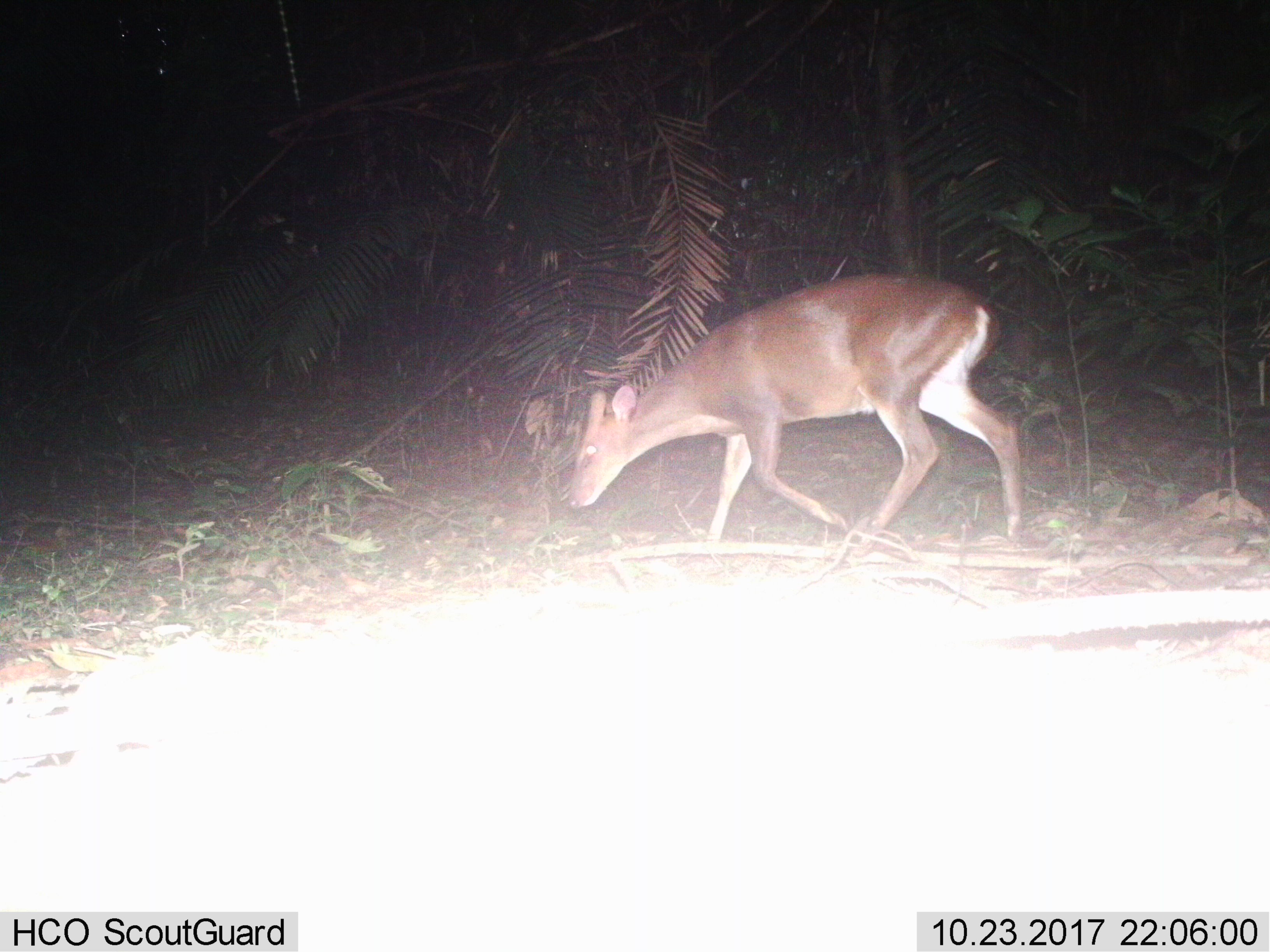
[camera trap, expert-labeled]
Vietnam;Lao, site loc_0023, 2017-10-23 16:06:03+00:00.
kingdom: Animalia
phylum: Chordata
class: Mammalia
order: Artiodactyla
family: Cervidae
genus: Muntiacus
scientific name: Muntiacus vuquangensis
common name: large-antlered muntjac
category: large antlered muntjac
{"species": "large antlered muntjac (large-antlered muntjac) (Muntiacus vuquangensis)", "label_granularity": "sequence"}